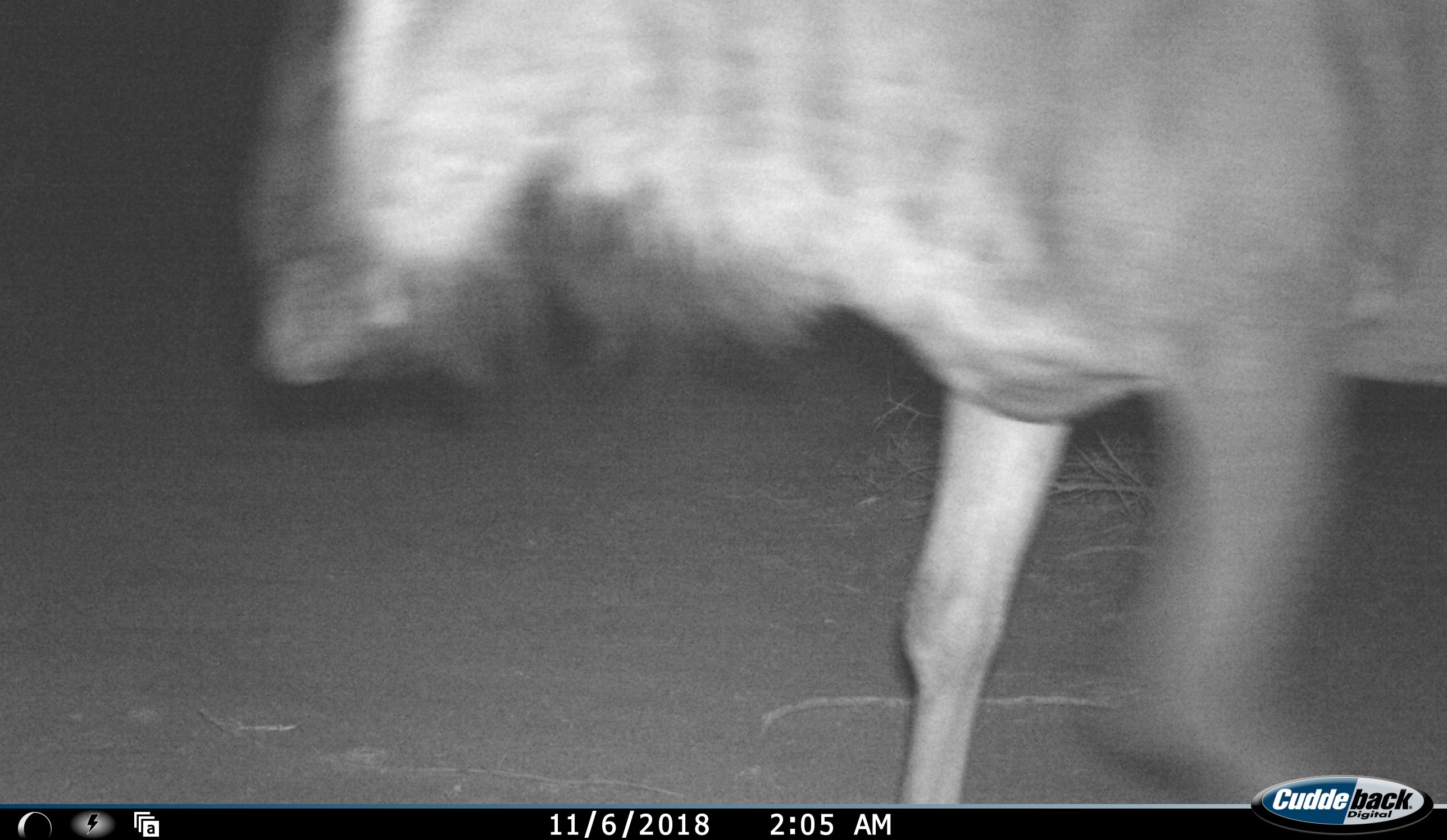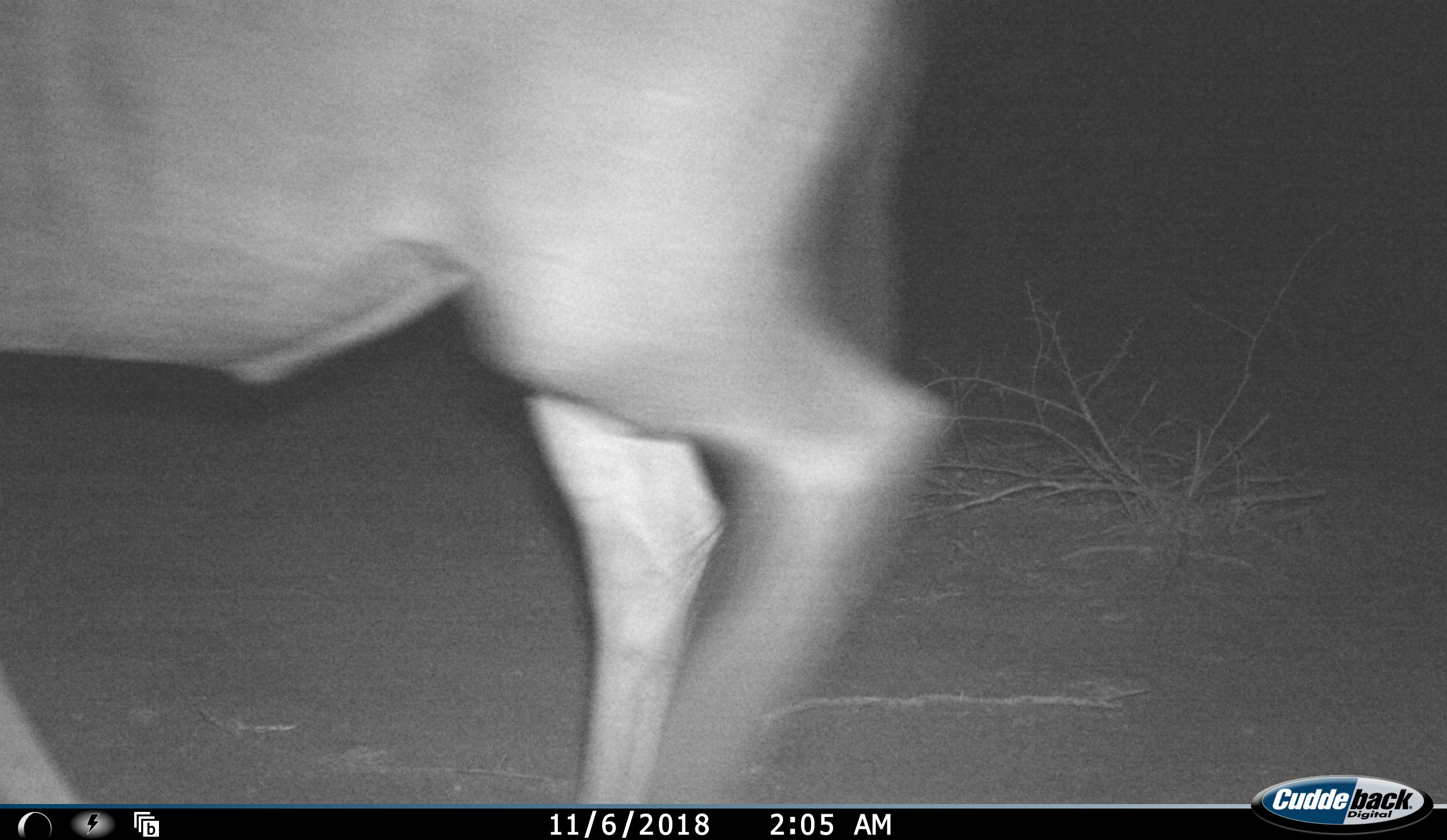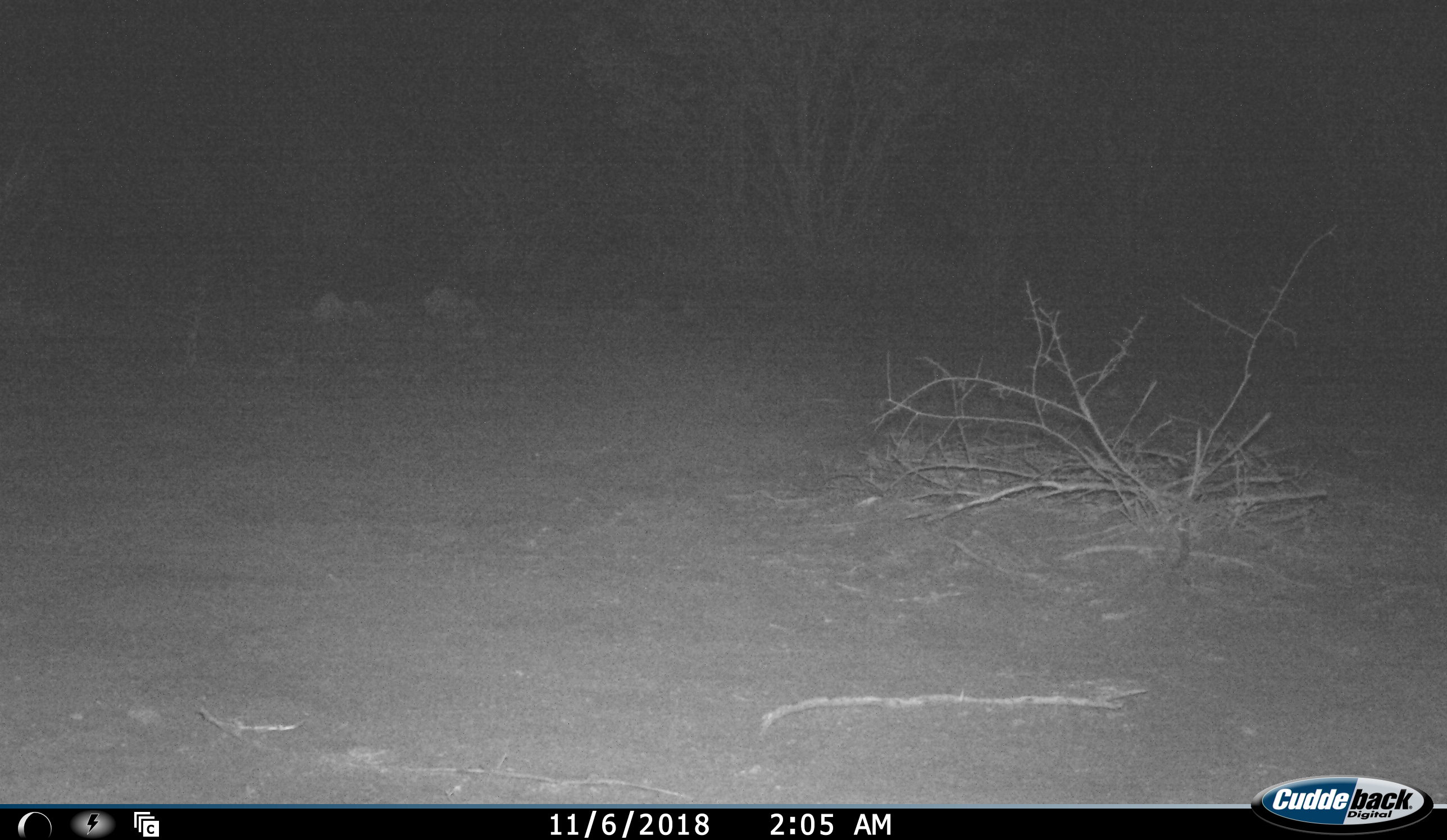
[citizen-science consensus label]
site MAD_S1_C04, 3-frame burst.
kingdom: Animalia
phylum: Chordata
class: Mammalia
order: Artiodactyla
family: Bovidae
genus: Connochaetes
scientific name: Connochaetes taurinus taurinus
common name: blue wildebeest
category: wildebeestblue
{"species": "wildebeestblue (blue wildebeest) (Connochaetes taurinus taurinus)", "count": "1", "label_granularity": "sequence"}